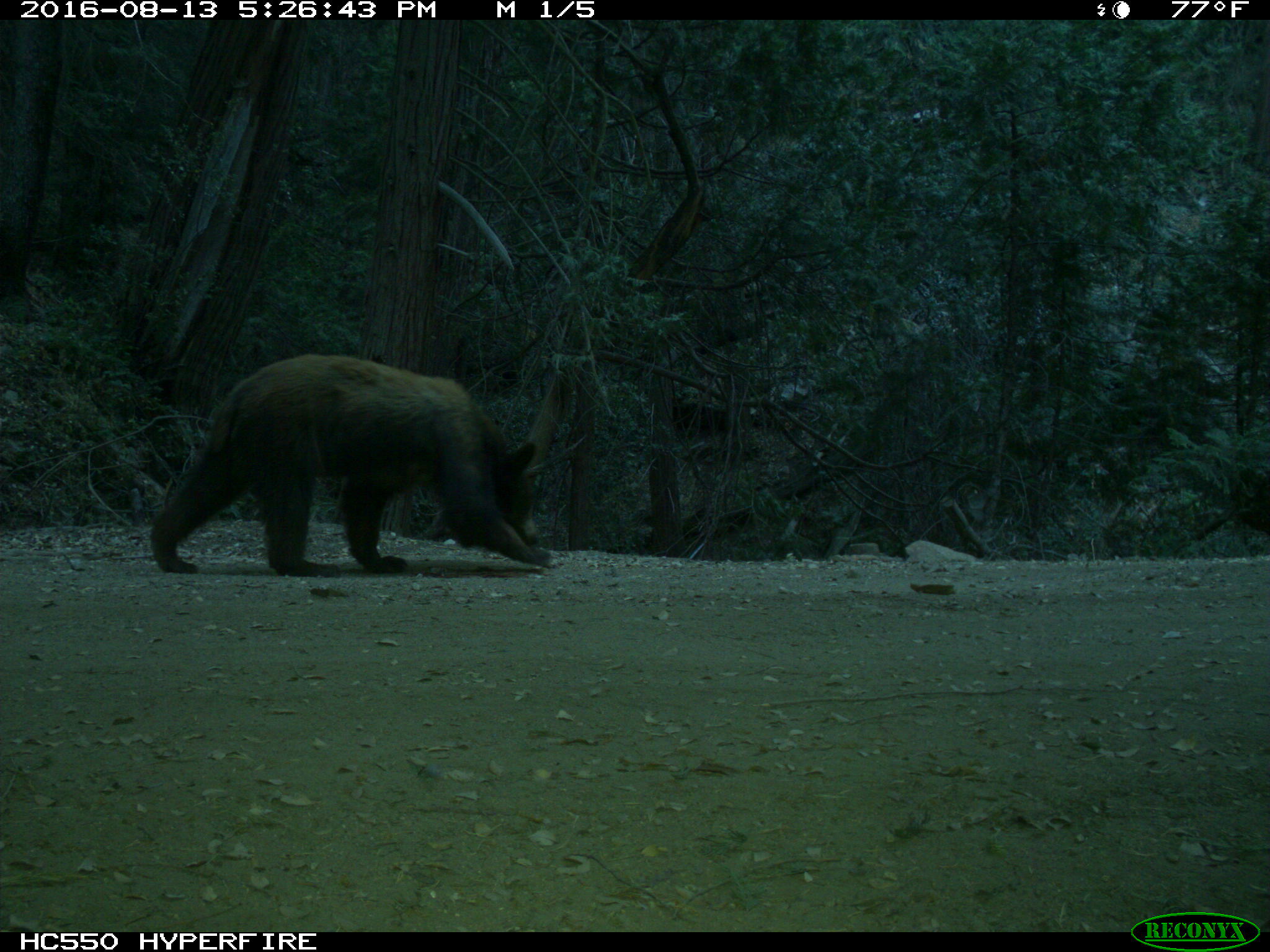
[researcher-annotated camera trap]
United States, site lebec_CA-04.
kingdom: Animalia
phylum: Chordata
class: Mammalia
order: Carnivora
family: Ursidae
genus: Ursus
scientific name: Ursus americanus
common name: american black bear